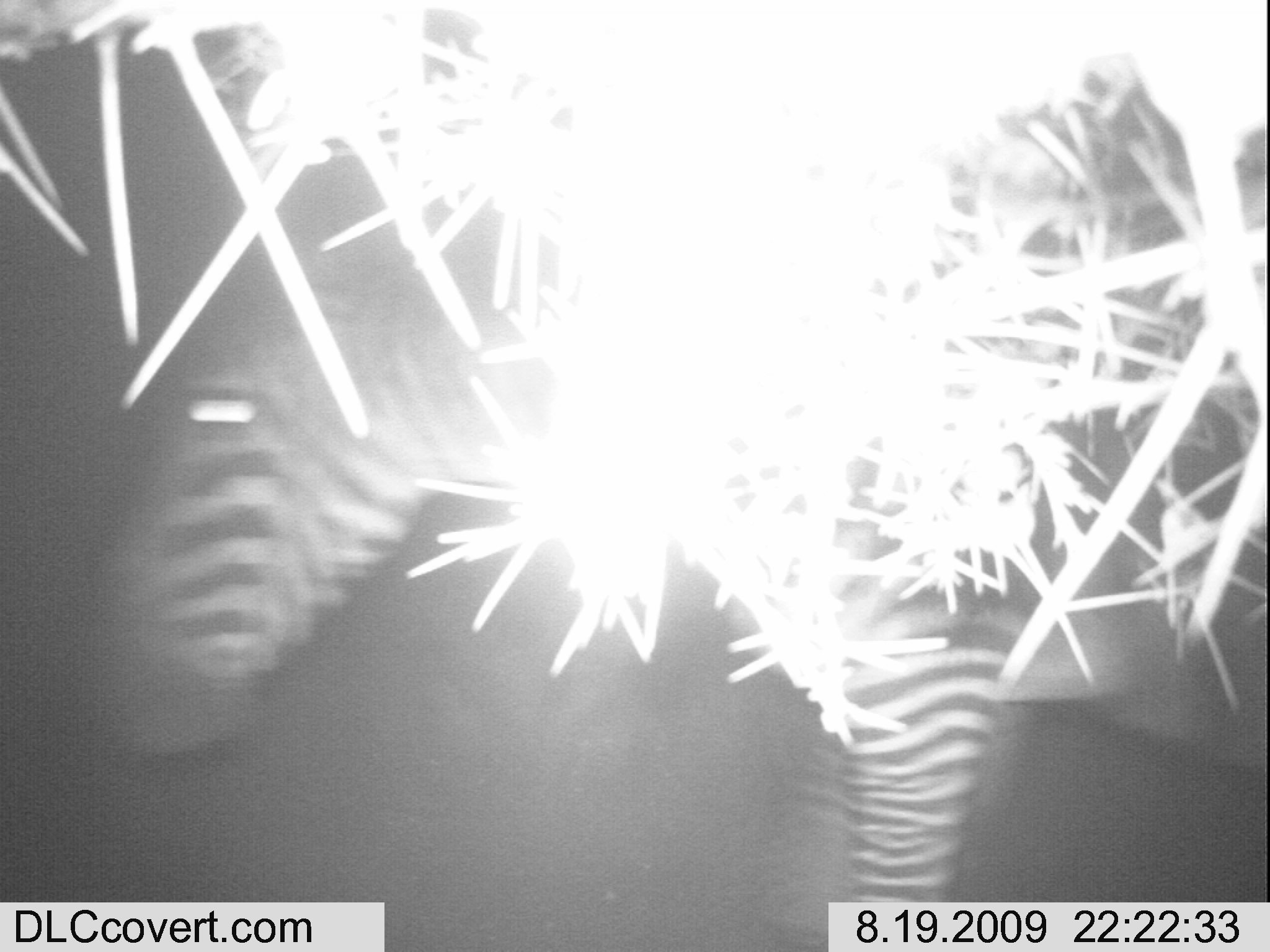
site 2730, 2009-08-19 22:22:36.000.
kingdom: Animalia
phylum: Chordata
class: Mammalia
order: Perissodactyla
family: Equidae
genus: Equus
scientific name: Equus quagga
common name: plains zebra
Equus quagga (plains zebra), count 1.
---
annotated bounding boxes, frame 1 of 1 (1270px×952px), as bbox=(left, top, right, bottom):
equus quagga: bbox=(94, 207, 1261, 952)